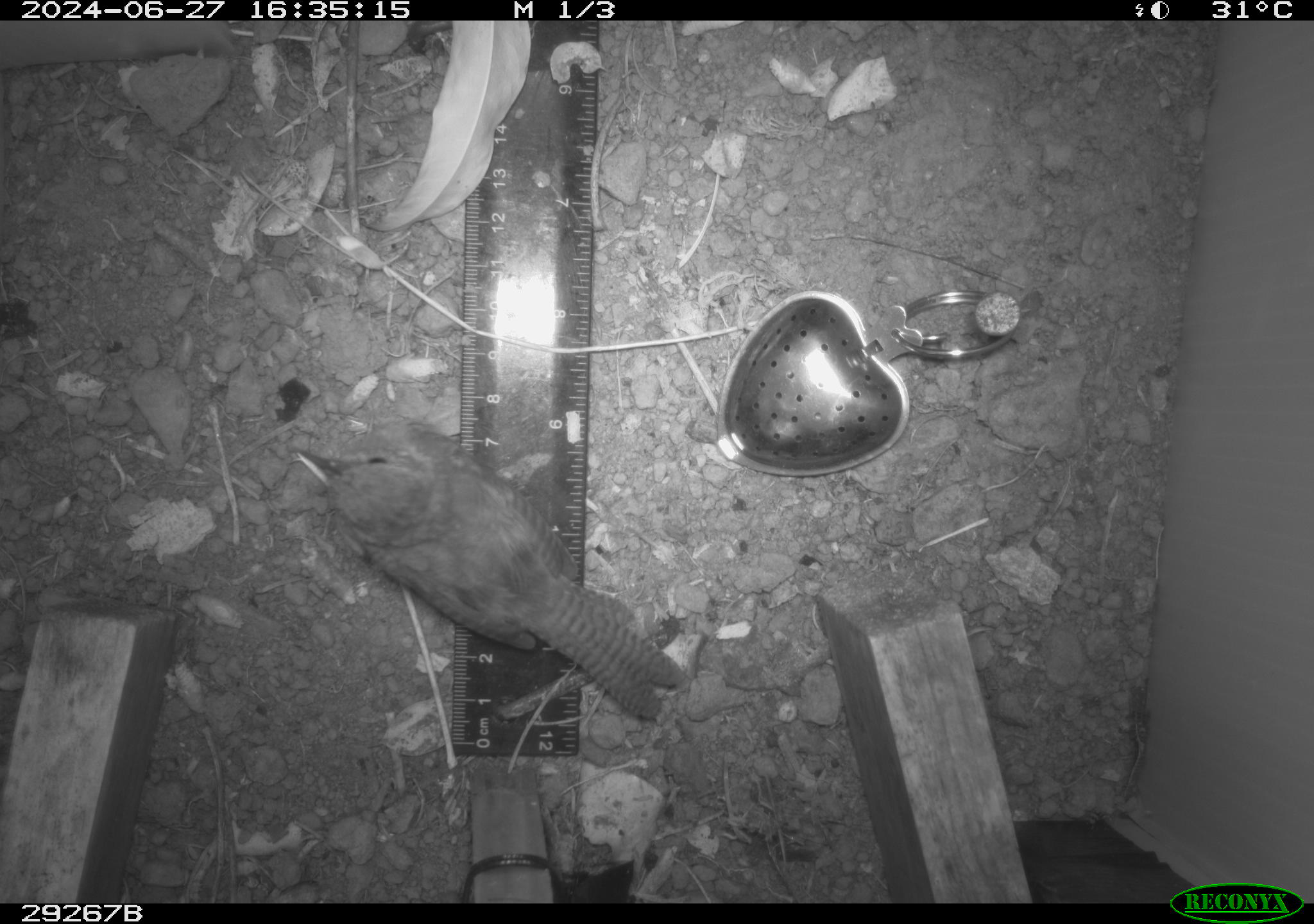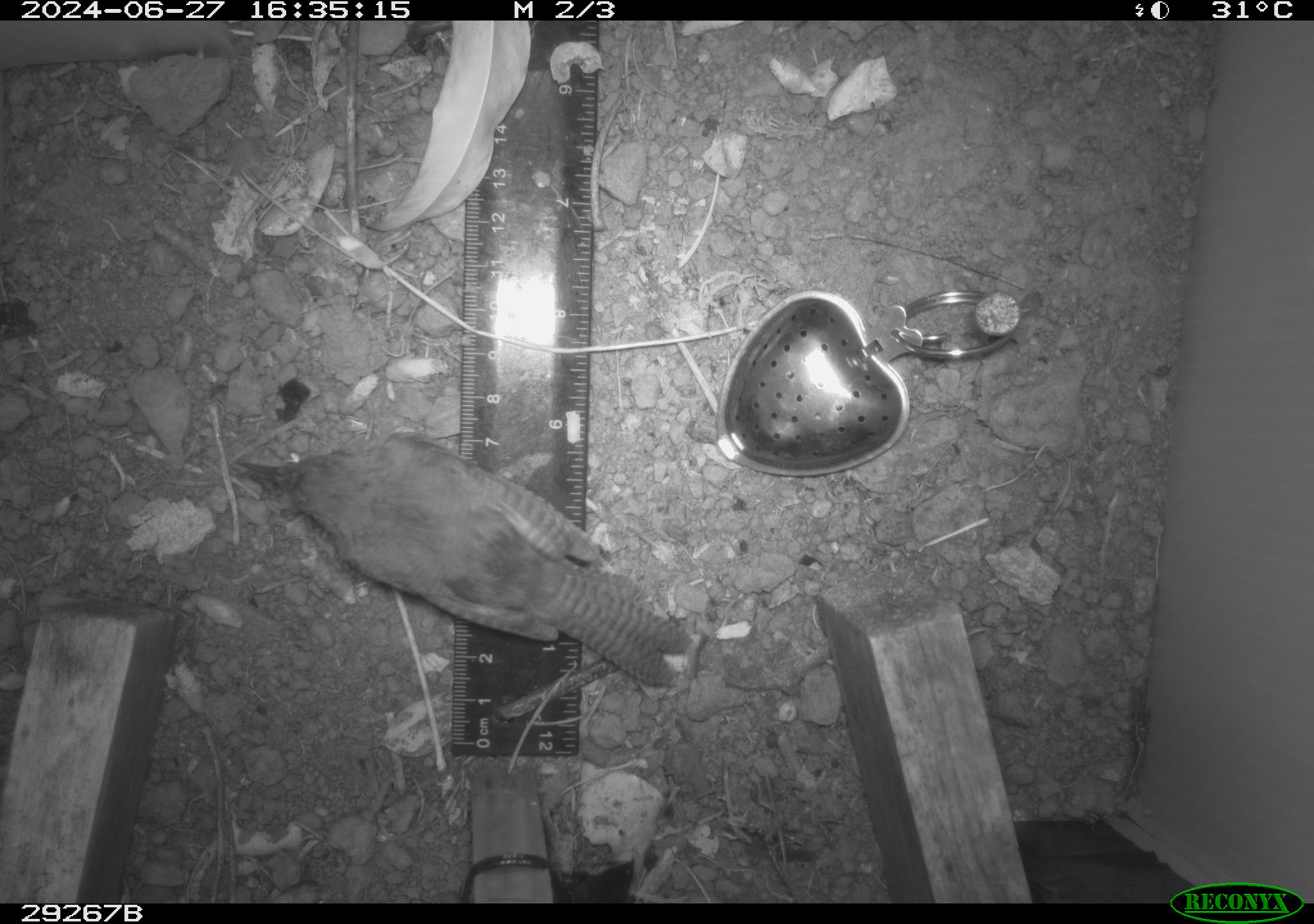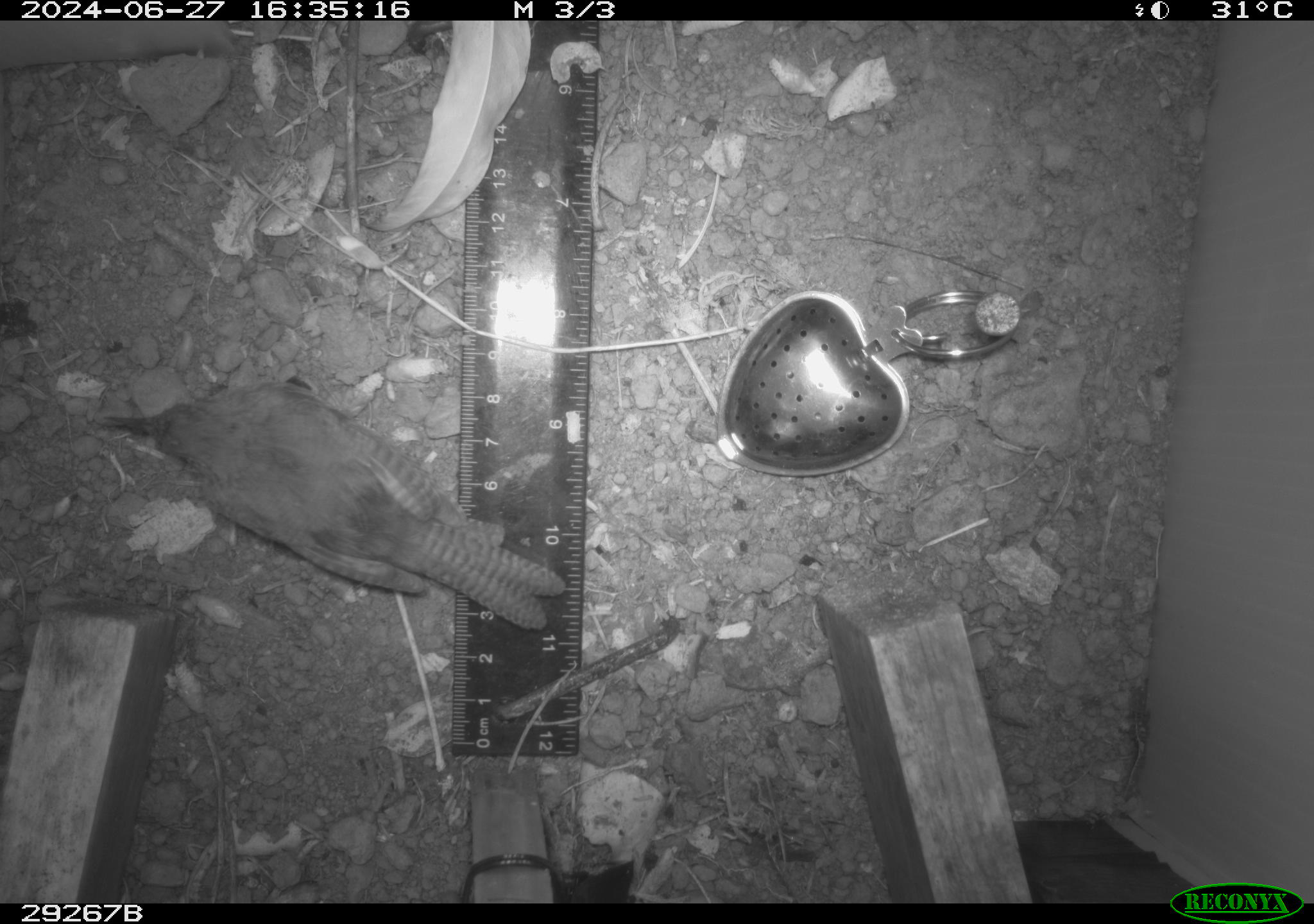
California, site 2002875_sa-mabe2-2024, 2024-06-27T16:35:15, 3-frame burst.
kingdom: Animalia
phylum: Chordata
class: Aves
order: Passeriformes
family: Troglodytidae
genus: Thryomanes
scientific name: Thryomanes bewickii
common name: bewick's wren